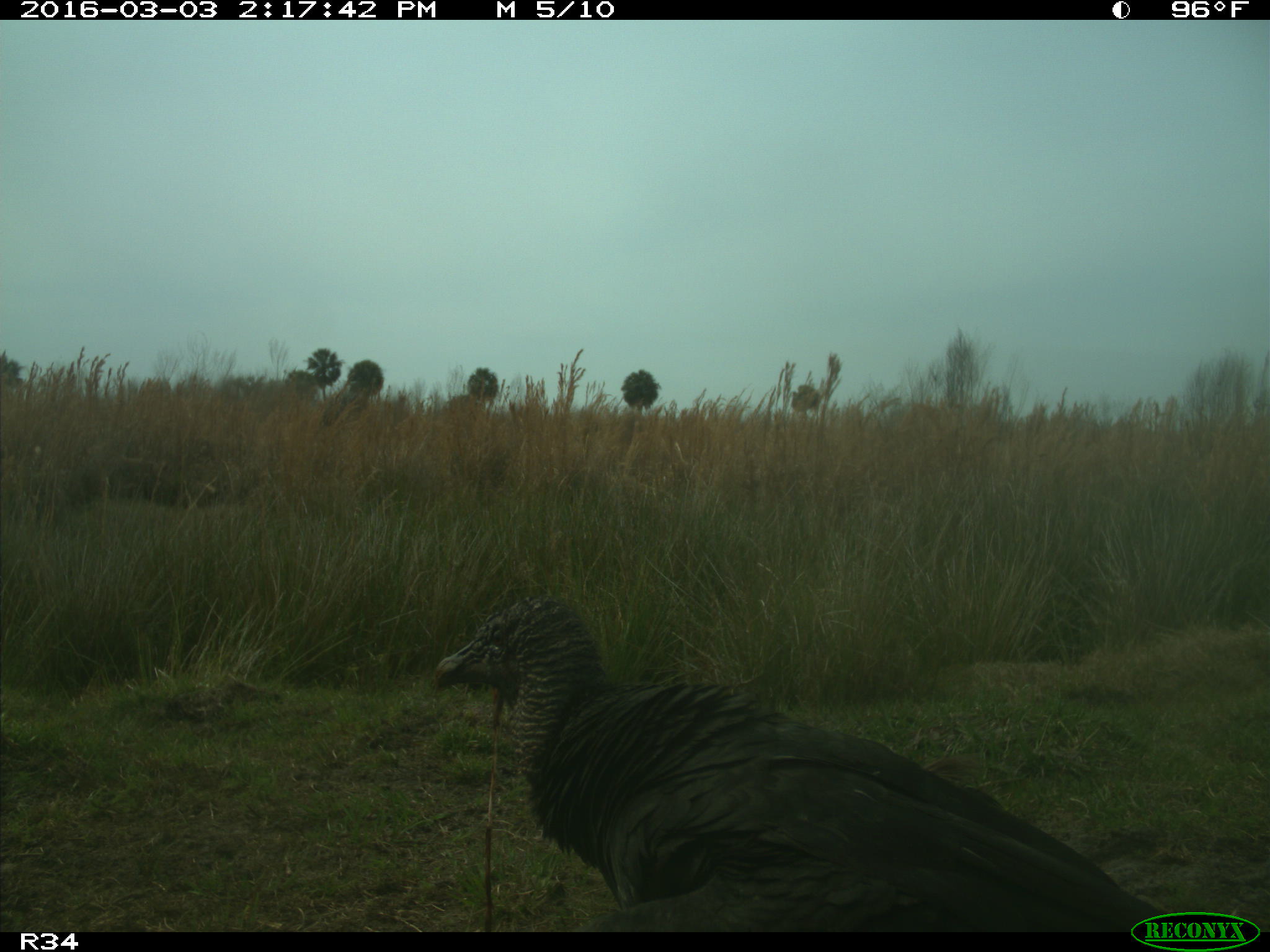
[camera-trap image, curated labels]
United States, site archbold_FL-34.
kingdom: Animalia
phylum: Chordata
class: Aves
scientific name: Aves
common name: birds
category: unidentified bird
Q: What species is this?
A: Unidentified bird (birds) (Aves).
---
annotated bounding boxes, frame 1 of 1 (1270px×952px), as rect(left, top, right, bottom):
animal: rect(430, 594, 1166, 935)